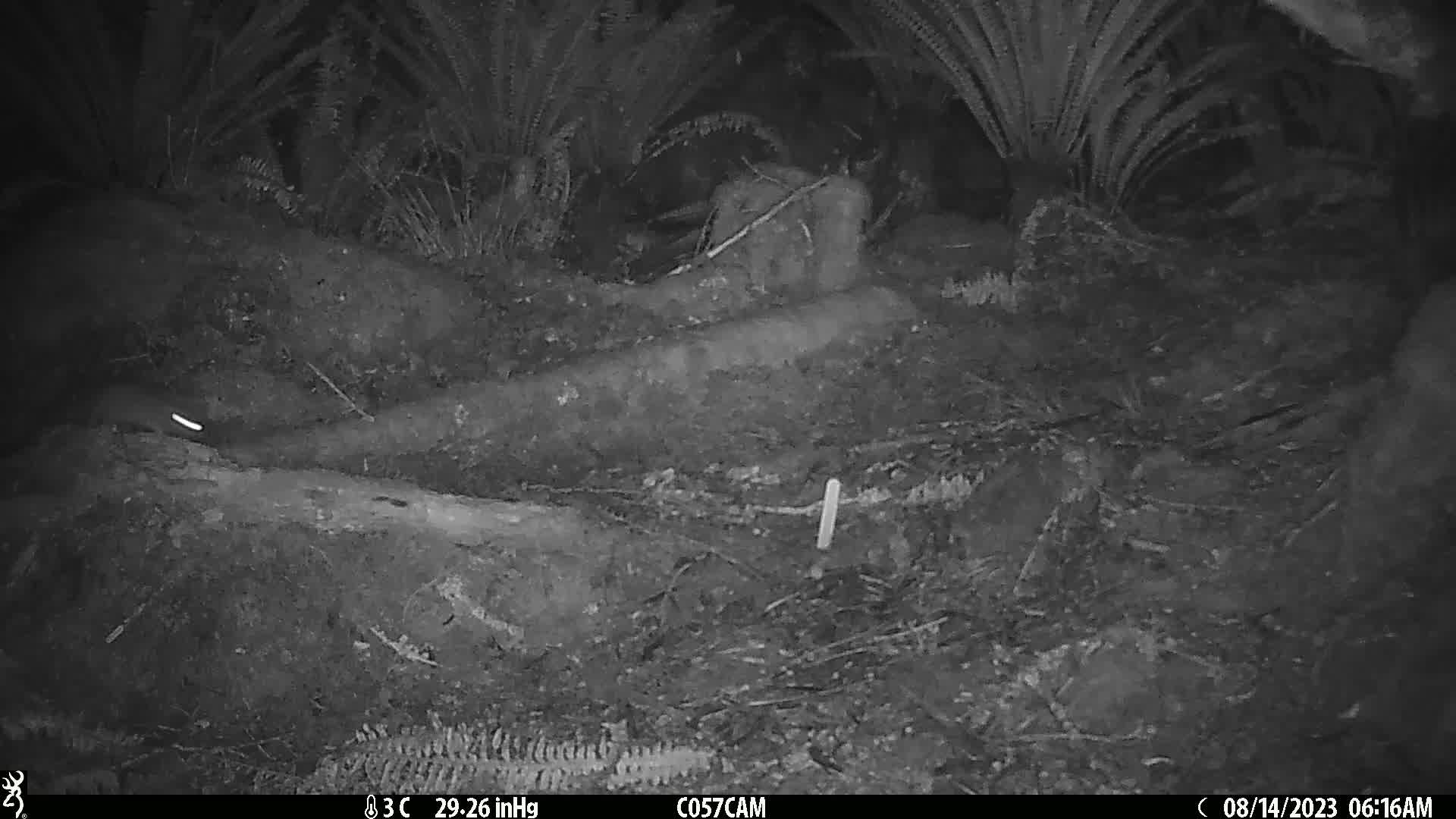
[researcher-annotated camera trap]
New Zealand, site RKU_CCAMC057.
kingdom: Animalia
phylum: Chordata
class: Mammalia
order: Rodentia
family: Muridae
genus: Rattus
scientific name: Rattus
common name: rat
Rat (Rattus).